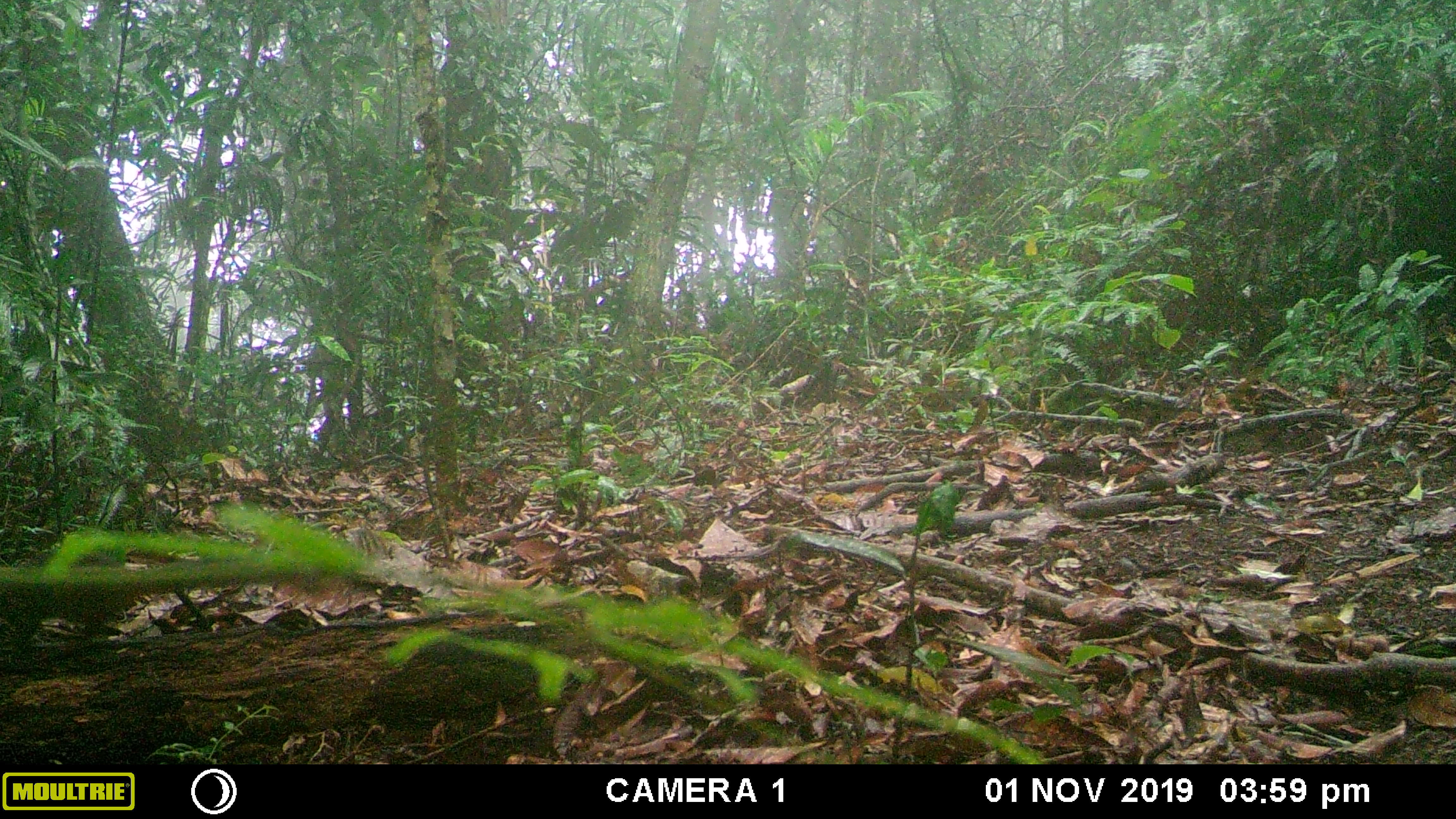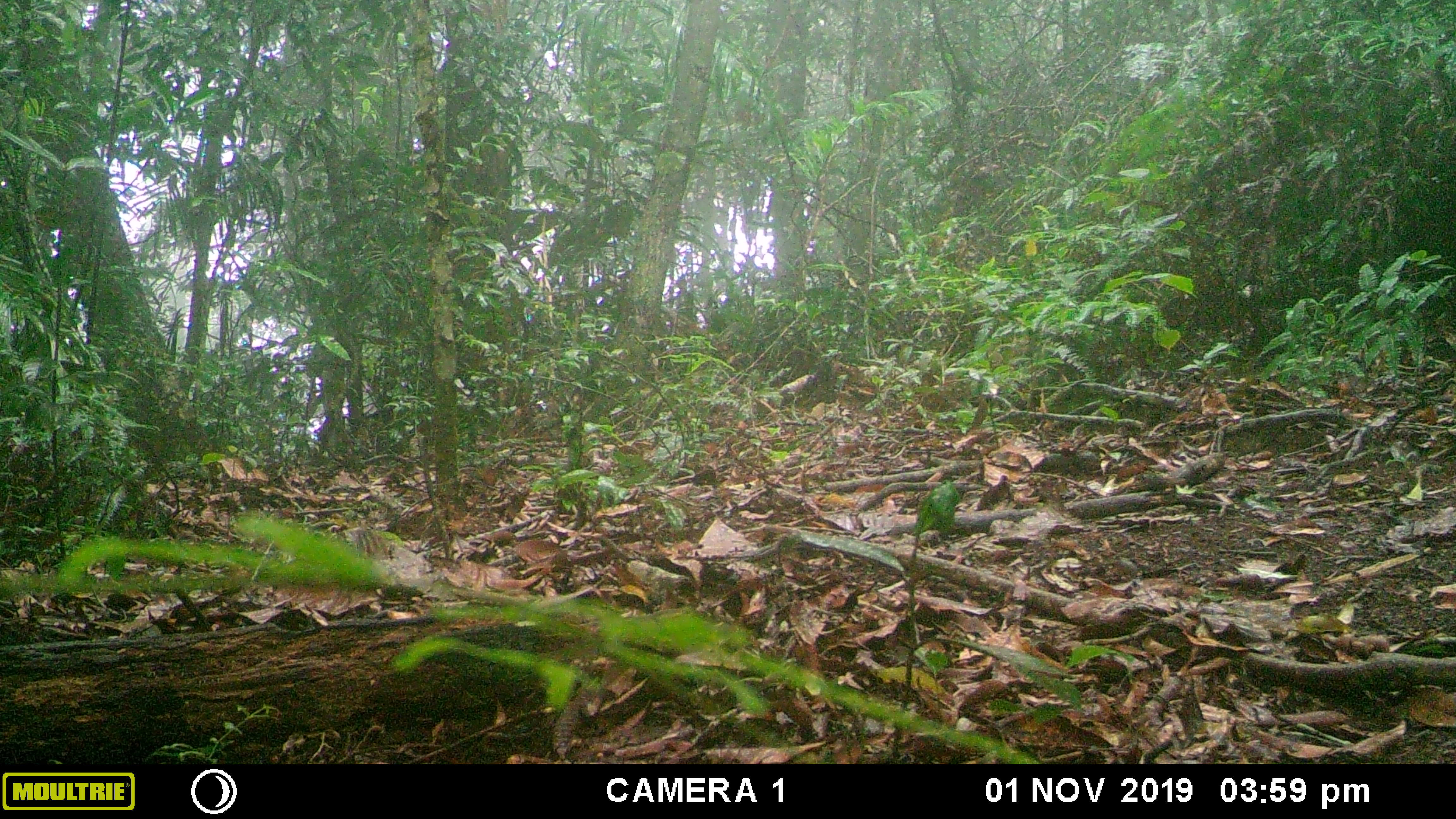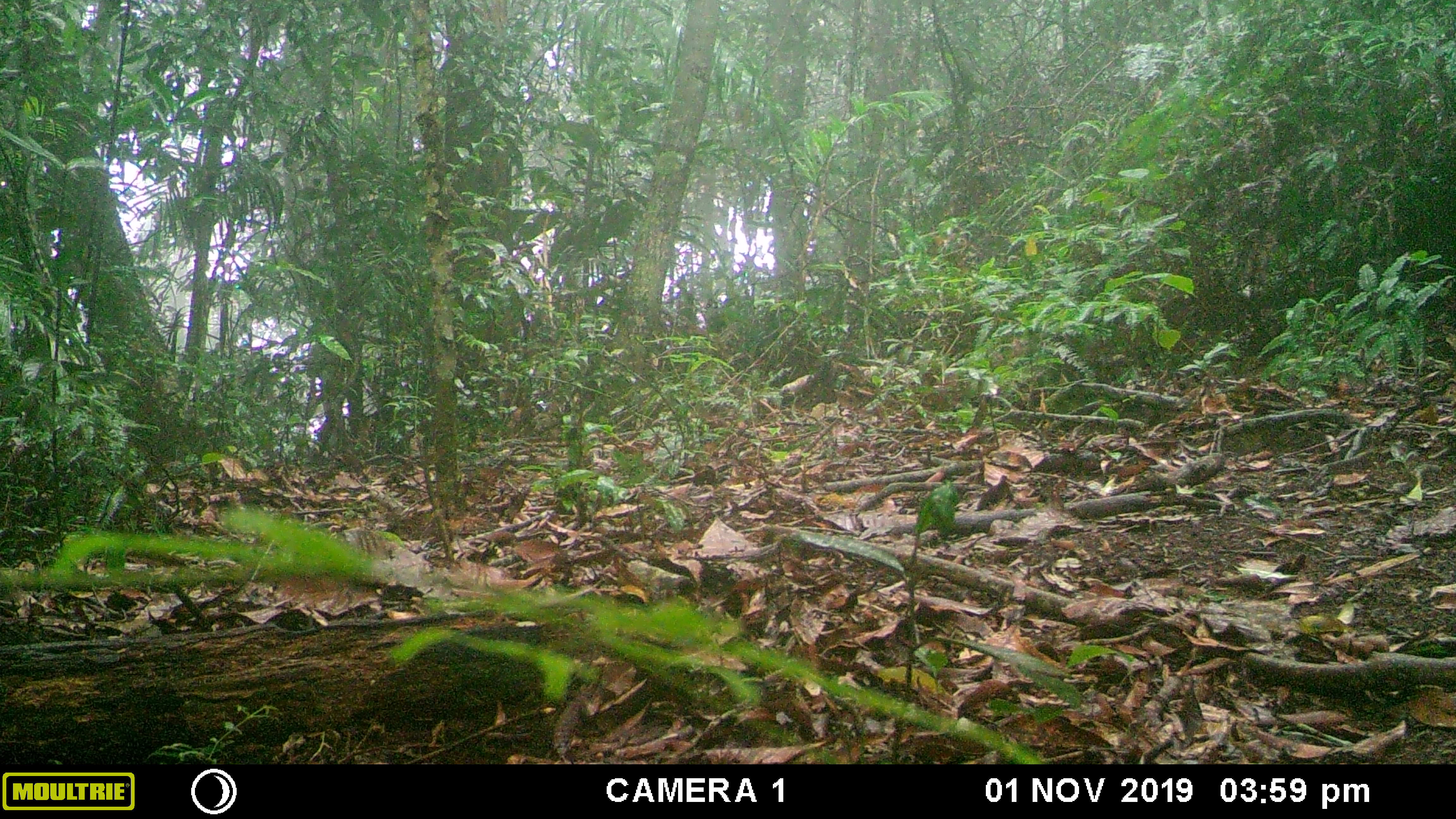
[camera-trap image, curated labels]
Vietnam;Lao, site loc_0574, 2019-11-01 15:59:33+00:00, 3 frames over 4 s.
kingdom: Animalia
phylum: Chordata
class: Mammalia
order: Rodentia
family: Sciuridae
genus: Dremomys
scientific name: Dremomys rufigenis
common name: red-cheeked squirrel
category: red cheeked squirrel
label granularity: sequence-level